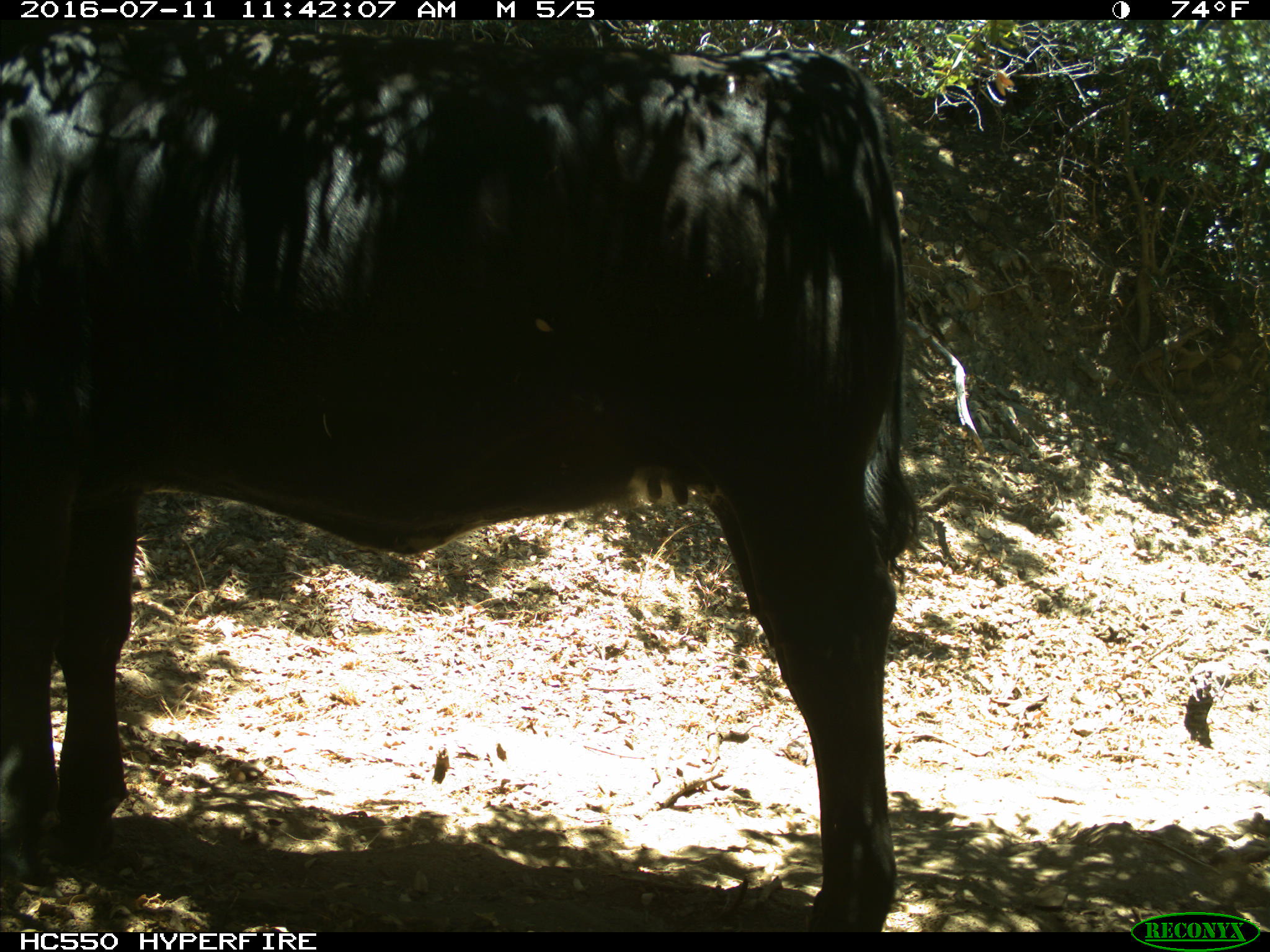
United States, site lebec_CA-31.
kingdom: Animalia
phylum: Chordata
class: Mammalia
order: Artiodactyla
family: Bovidae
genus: Bos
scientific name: Bos taurus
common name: domestic cow